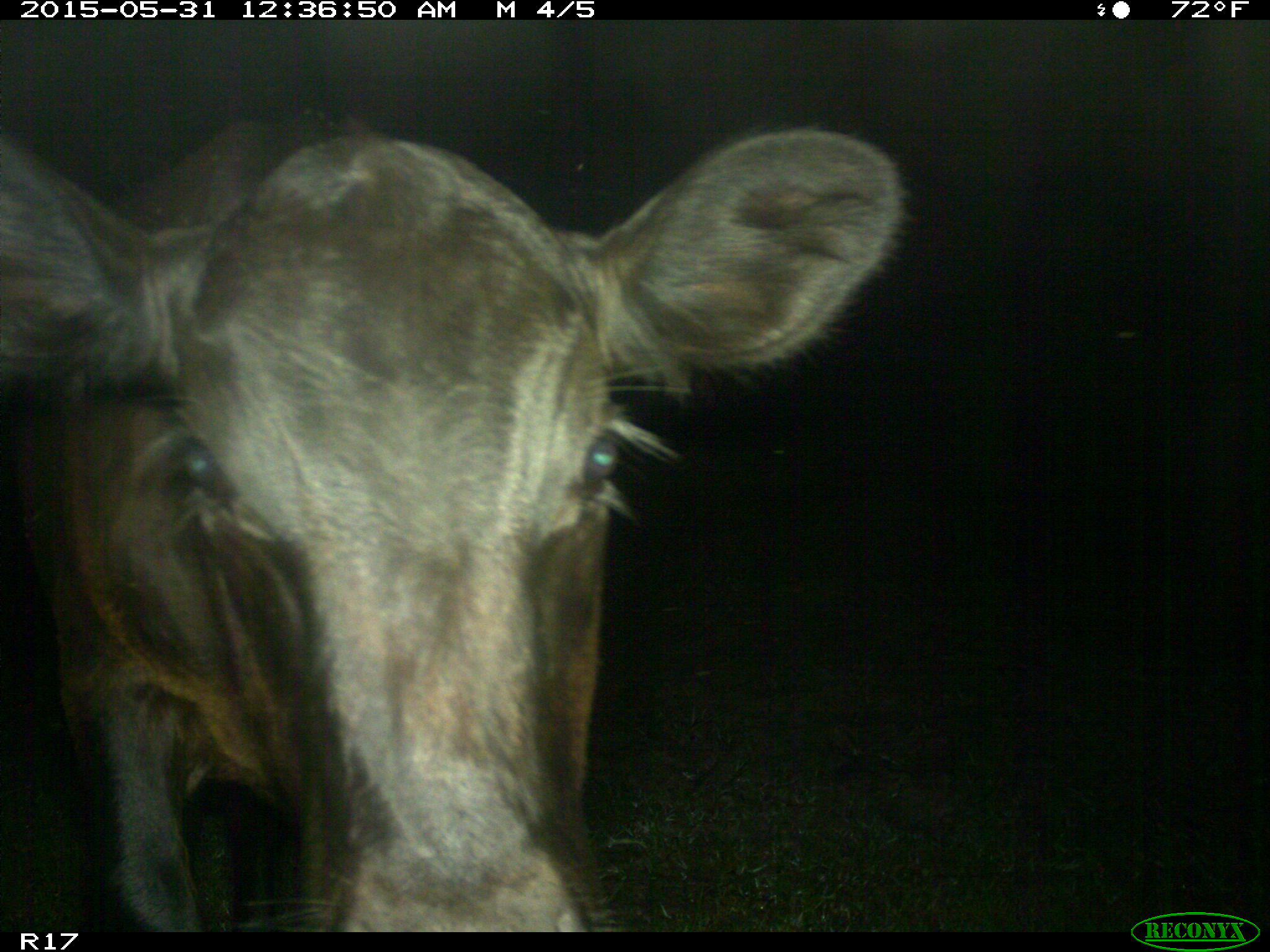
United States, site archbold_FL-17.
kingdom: Animalia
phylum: Chordata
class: Mammalia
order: Artiodactyla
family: Bovidae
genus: Bos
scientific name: Bos taurus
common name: domestic cow